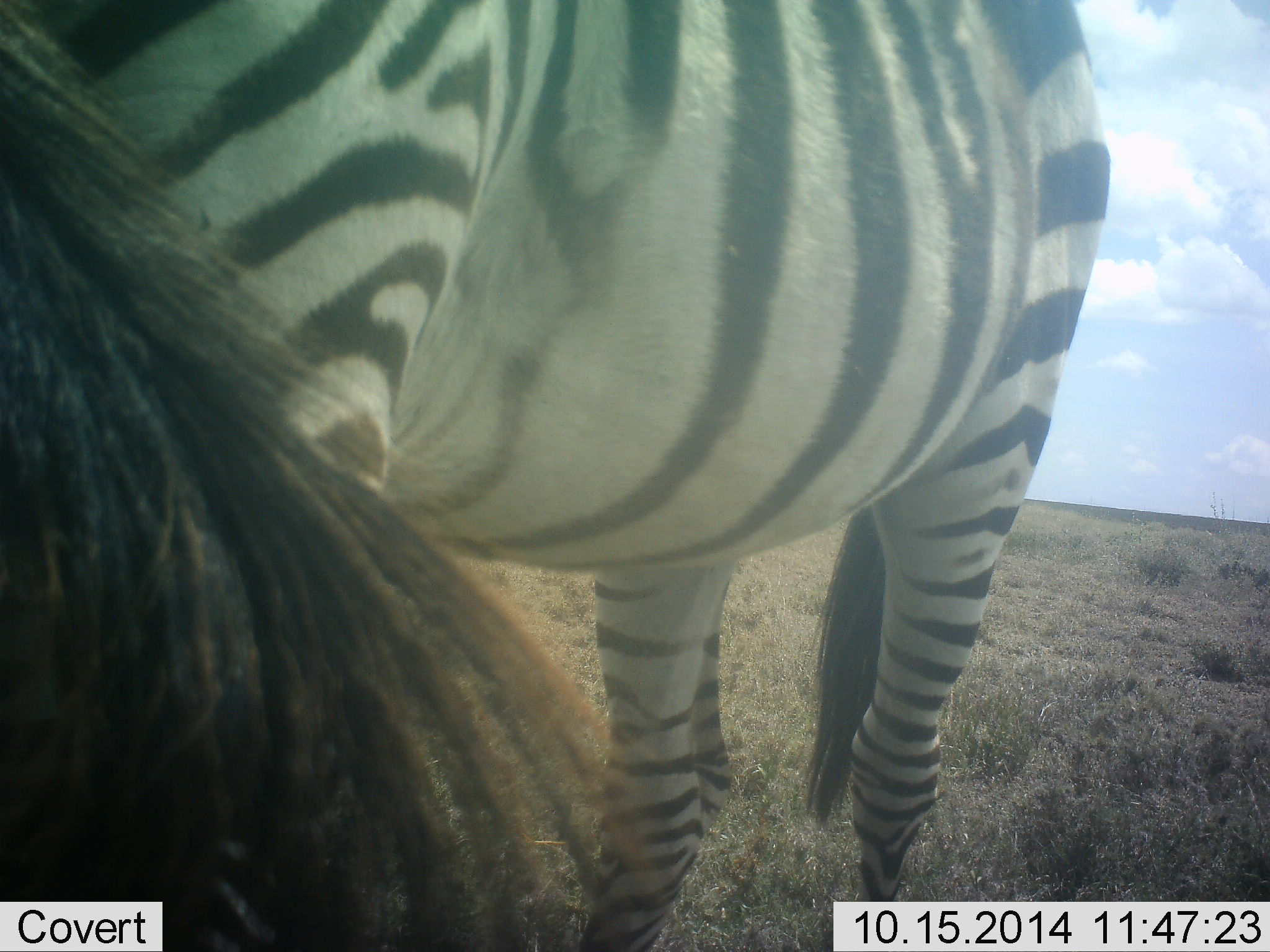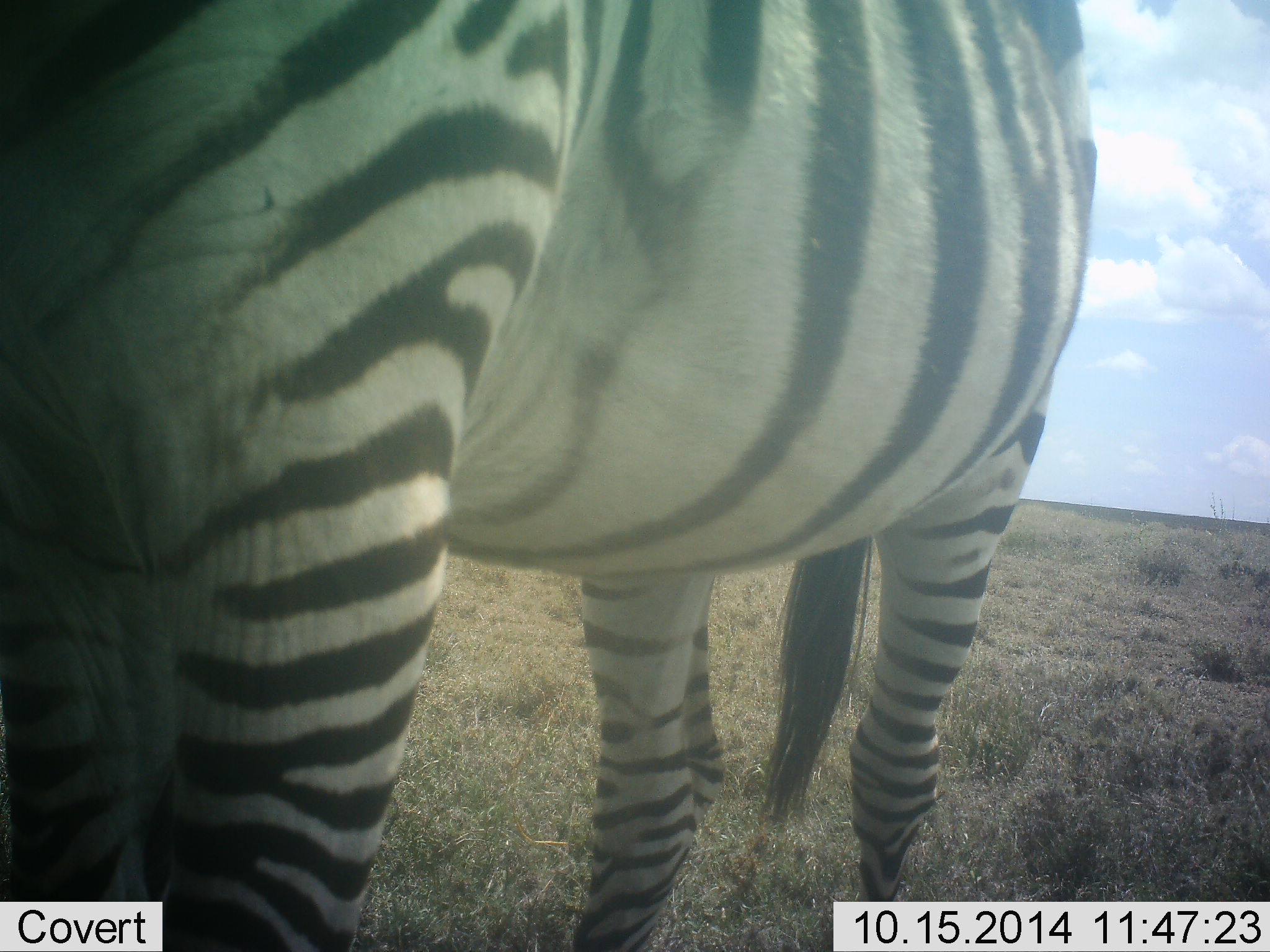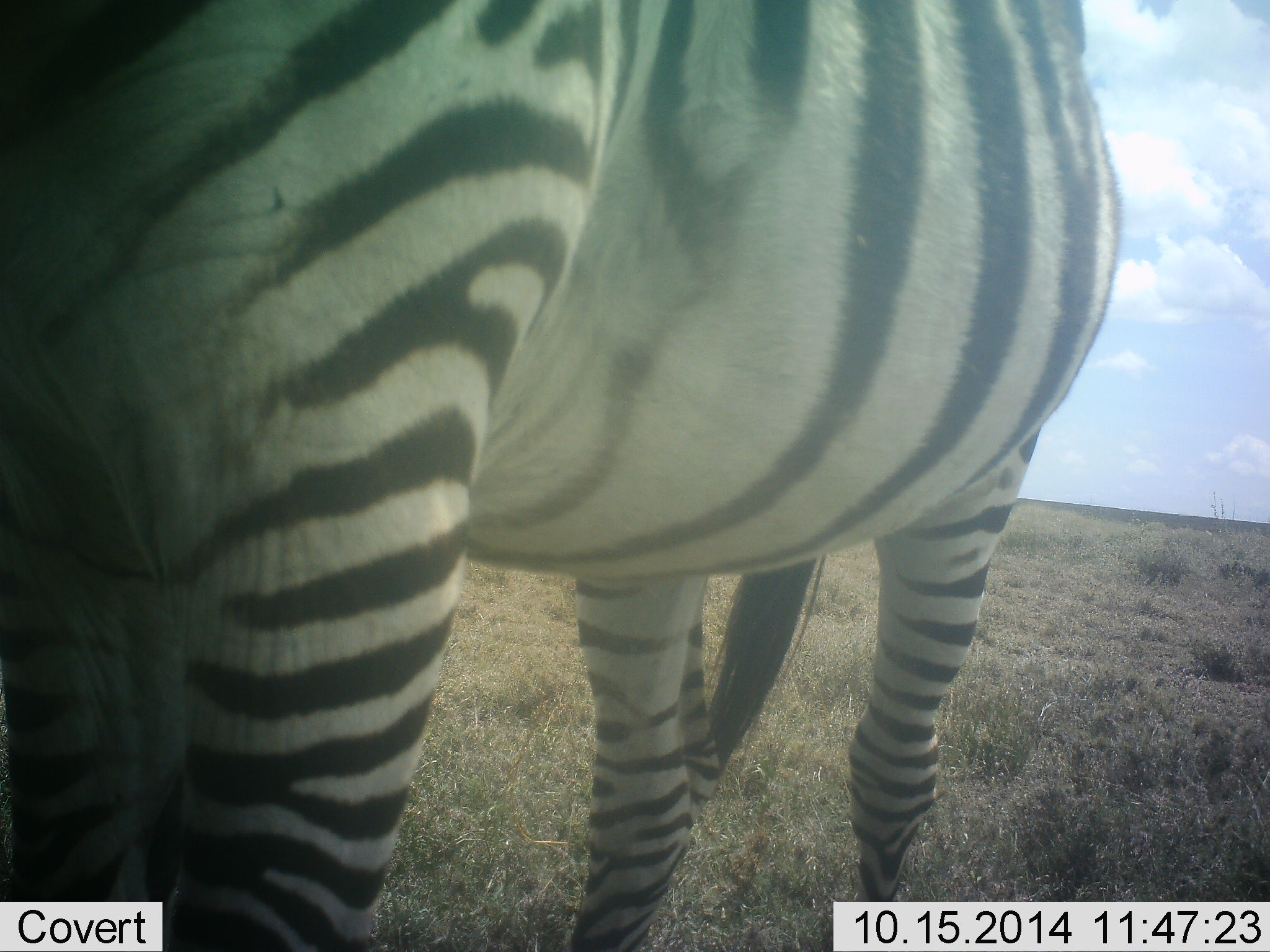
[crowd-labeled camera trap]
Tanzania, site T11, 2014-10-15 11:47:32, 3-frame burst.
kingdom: Animalia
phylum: Chordata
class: Mammalia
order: Perissodactyla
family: Equidae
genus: Equus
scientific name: Equus quagga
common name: plains zebra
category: zebra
Zebra (plains zebra) (Equus quagga), count 1. Behavior (volunteer vote fractions): standing 70%, resting 0%, moving 0%, interacting 10%. Young present (vote fraction): 0%. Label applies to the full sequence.